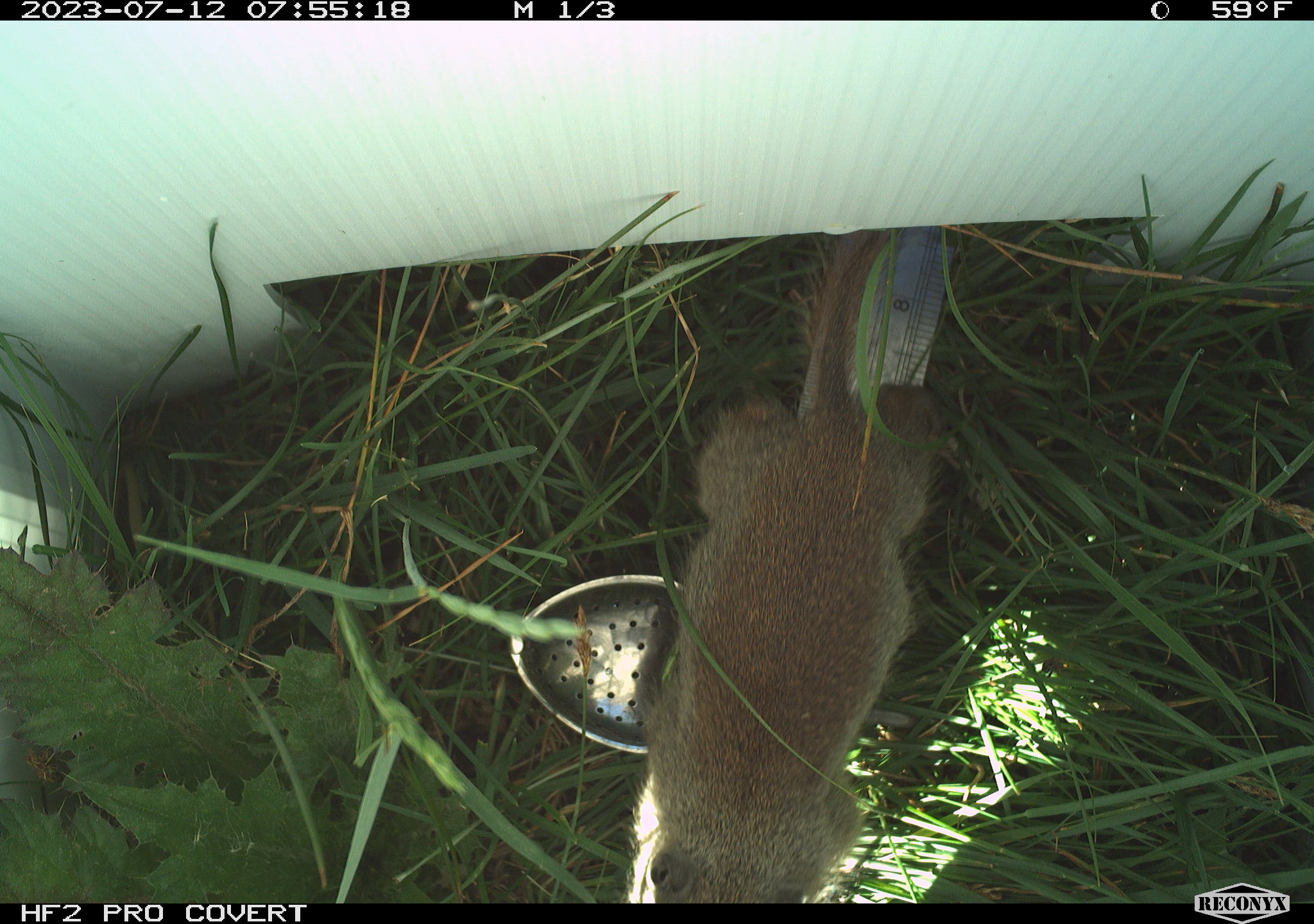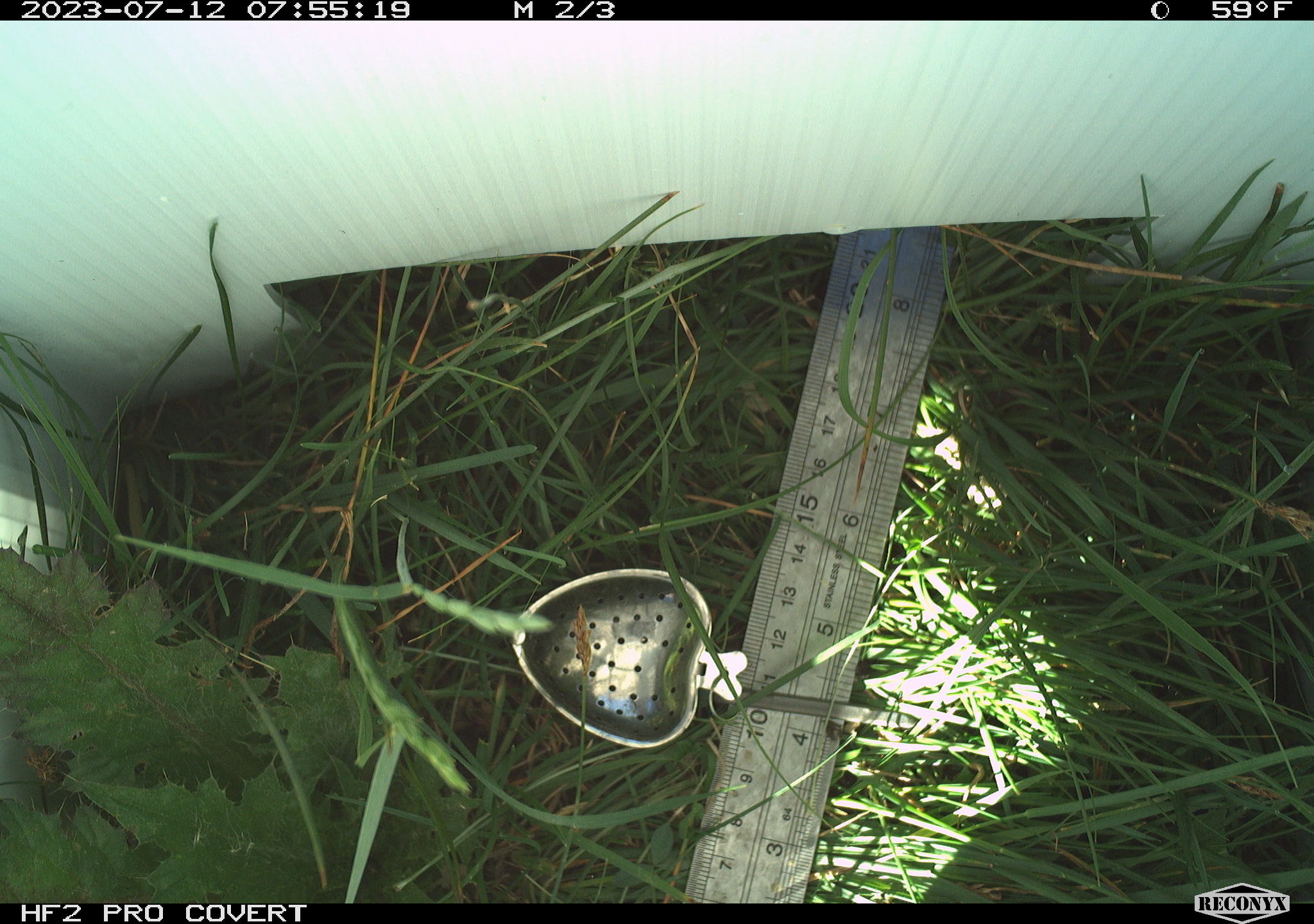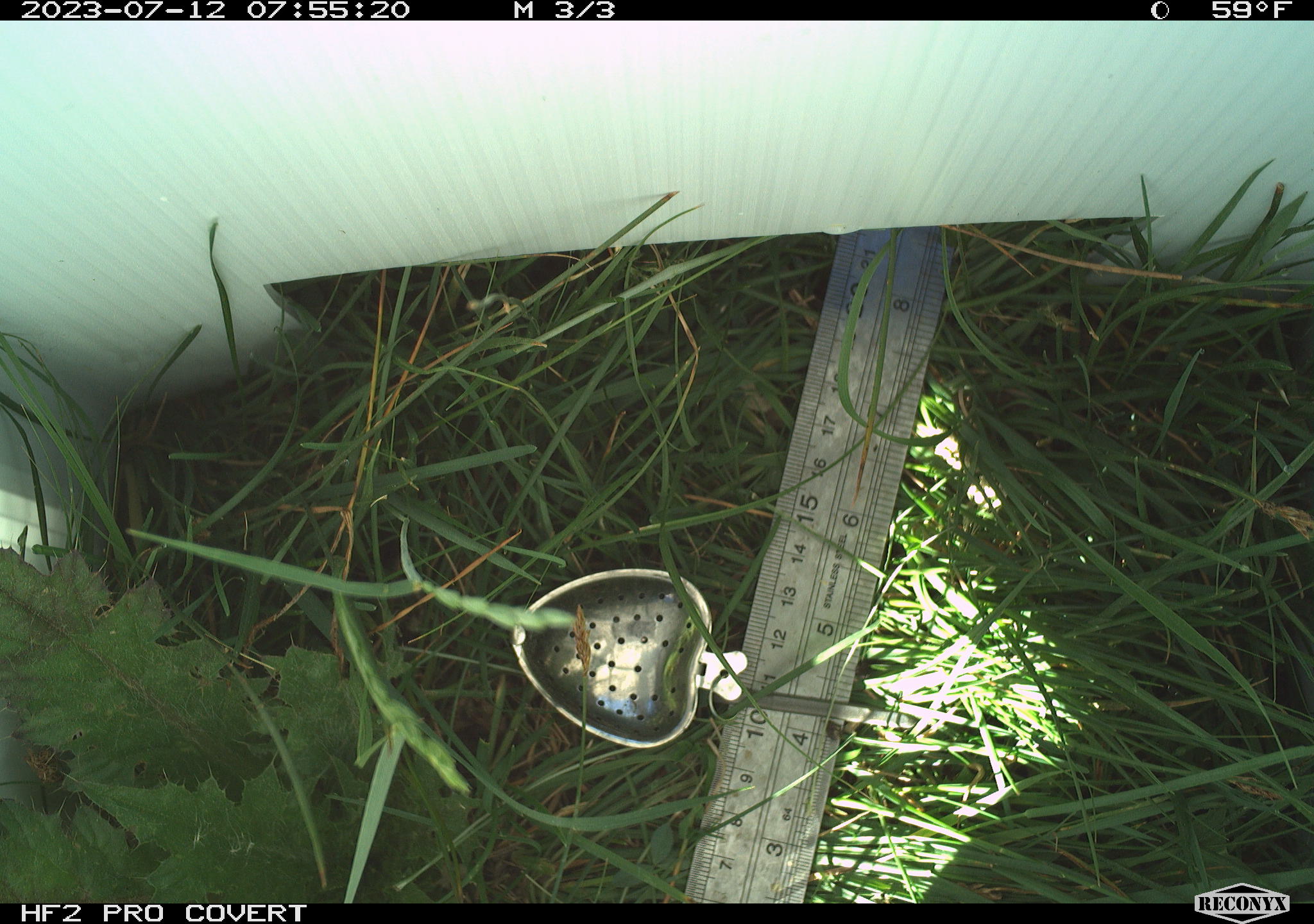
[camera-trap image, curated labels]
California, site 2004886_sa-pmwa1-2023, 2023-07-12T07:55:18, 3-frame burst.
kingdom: Animalia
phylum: Chordata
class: Mammalia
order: Rodentia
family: Sciuridae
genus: Urocitellus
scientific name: Urocitellus beldingi beldingi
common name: belding's ground squirrel